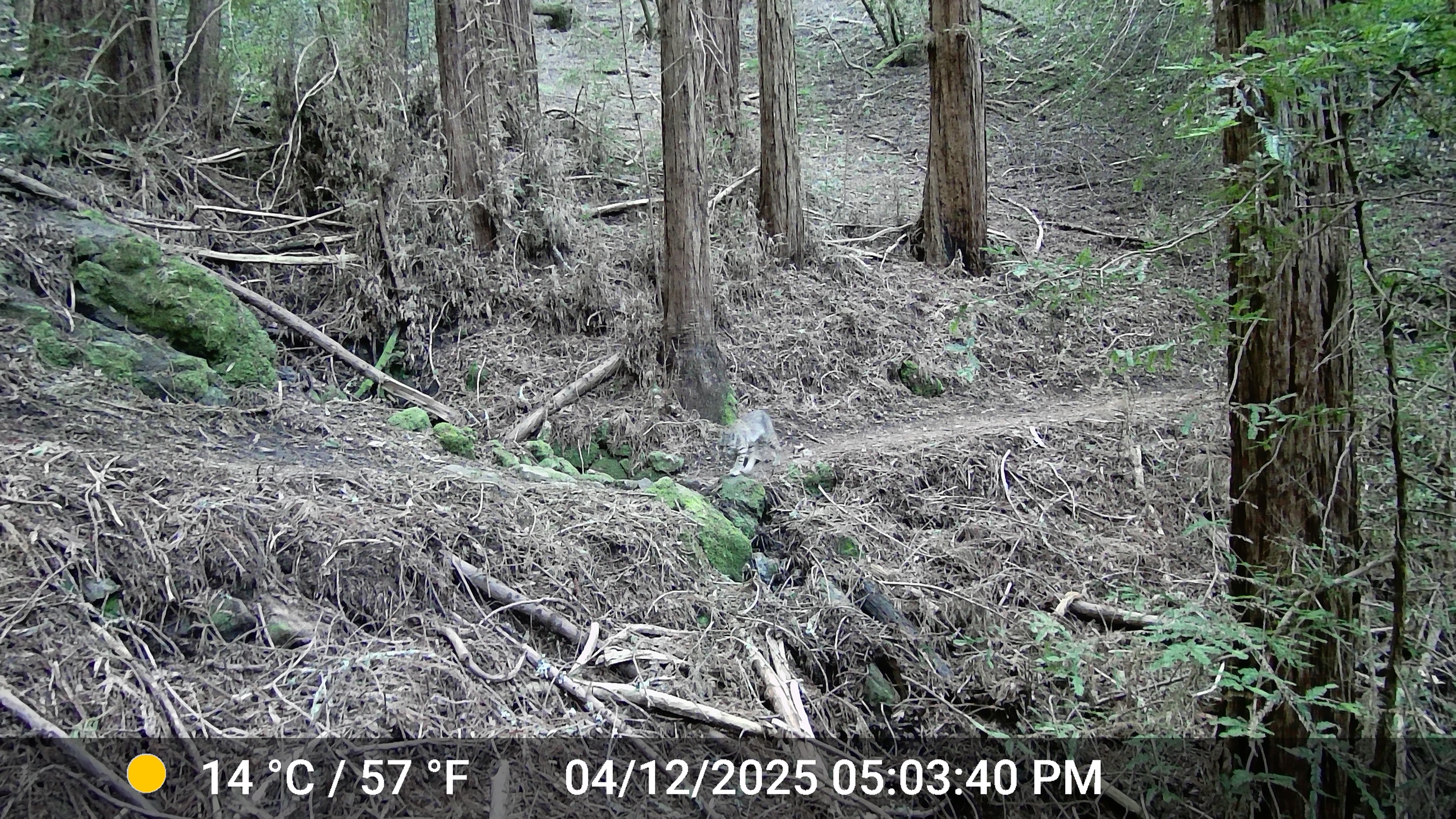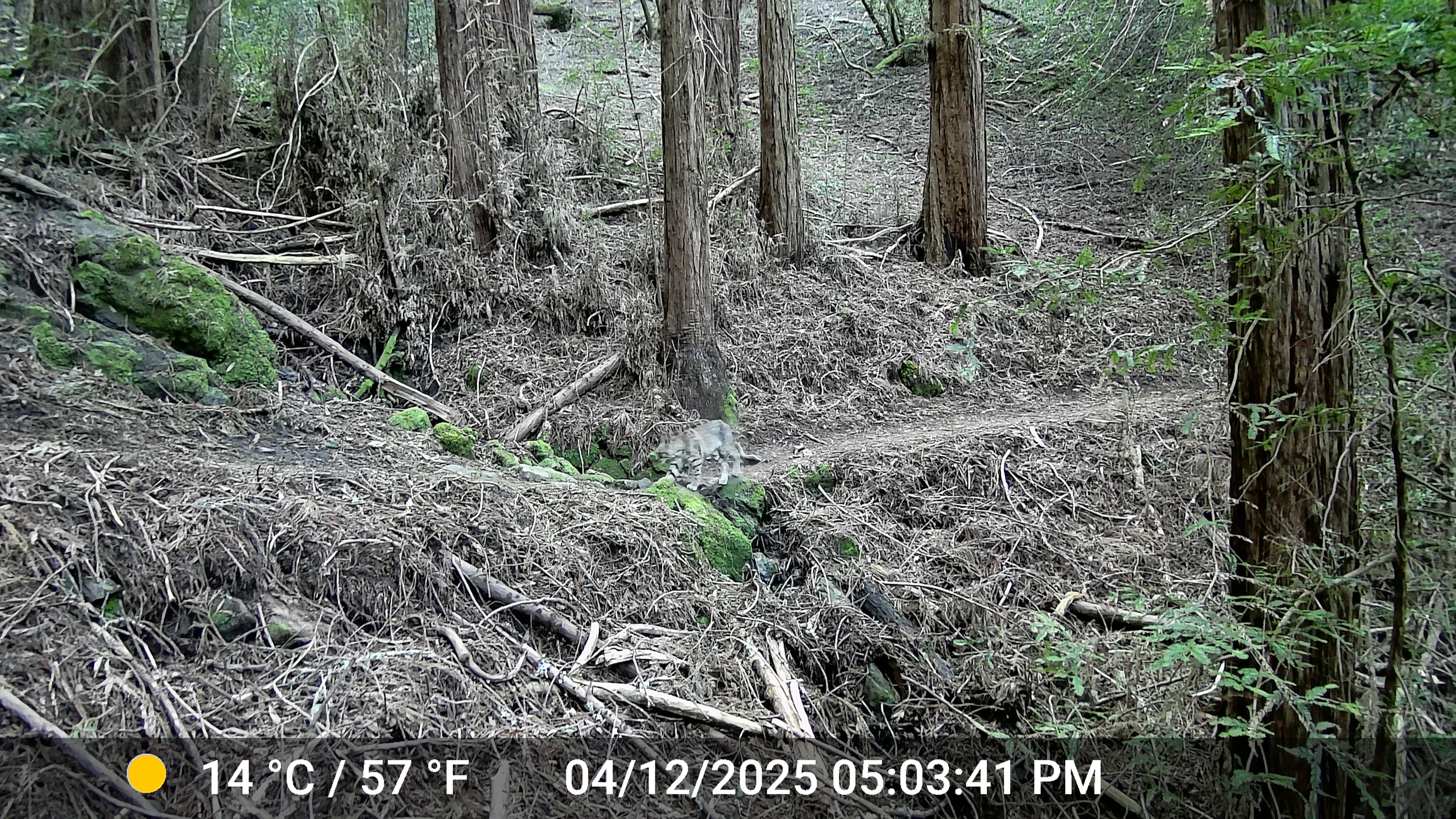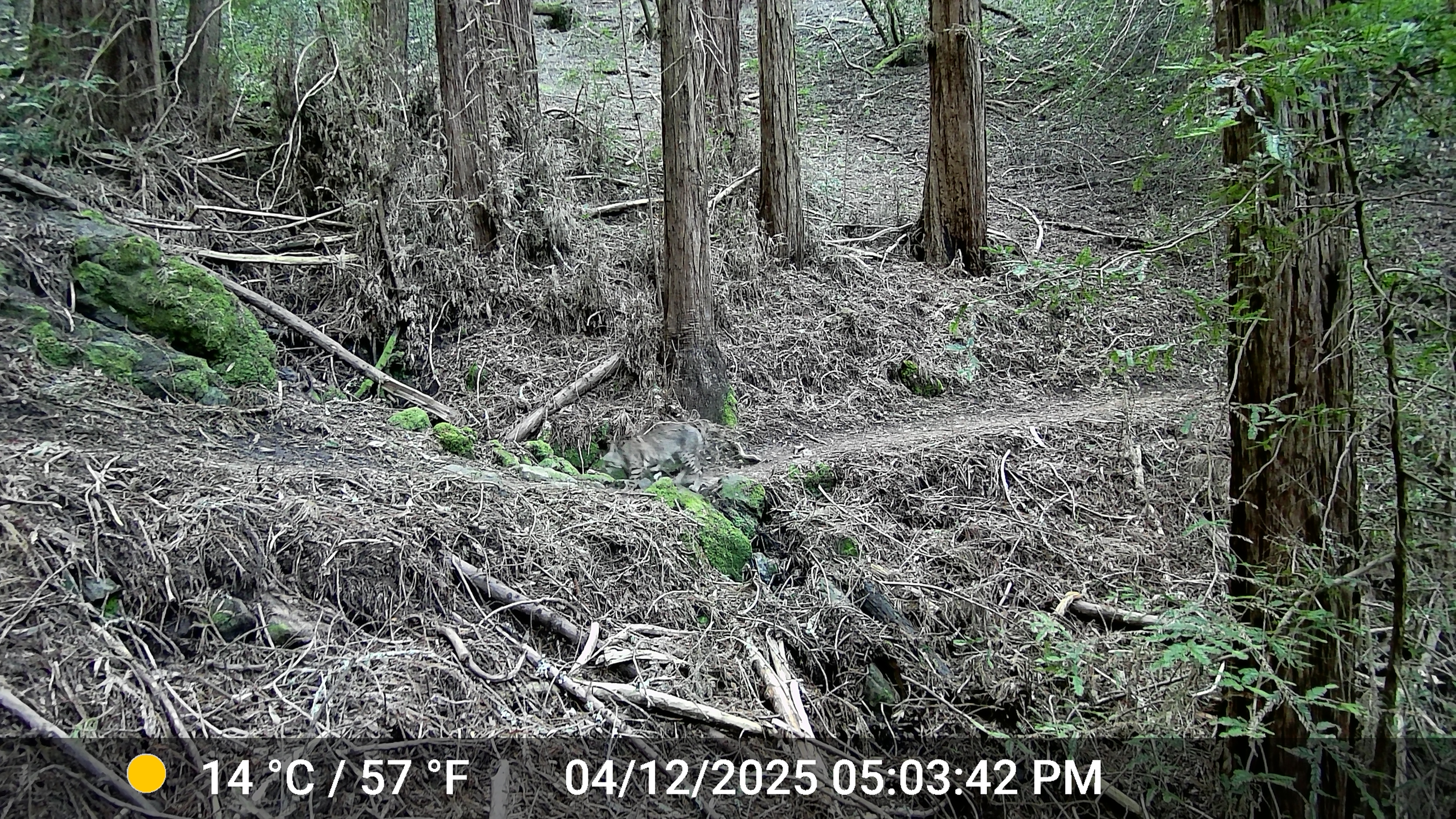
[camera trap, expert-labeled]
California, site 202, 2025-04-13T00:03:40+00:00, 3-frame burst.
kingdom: Animalia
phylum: Chordata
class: Mammalia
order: Carnivora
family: Felidae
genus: Lynx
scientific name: Lynx rufus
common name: bobcat